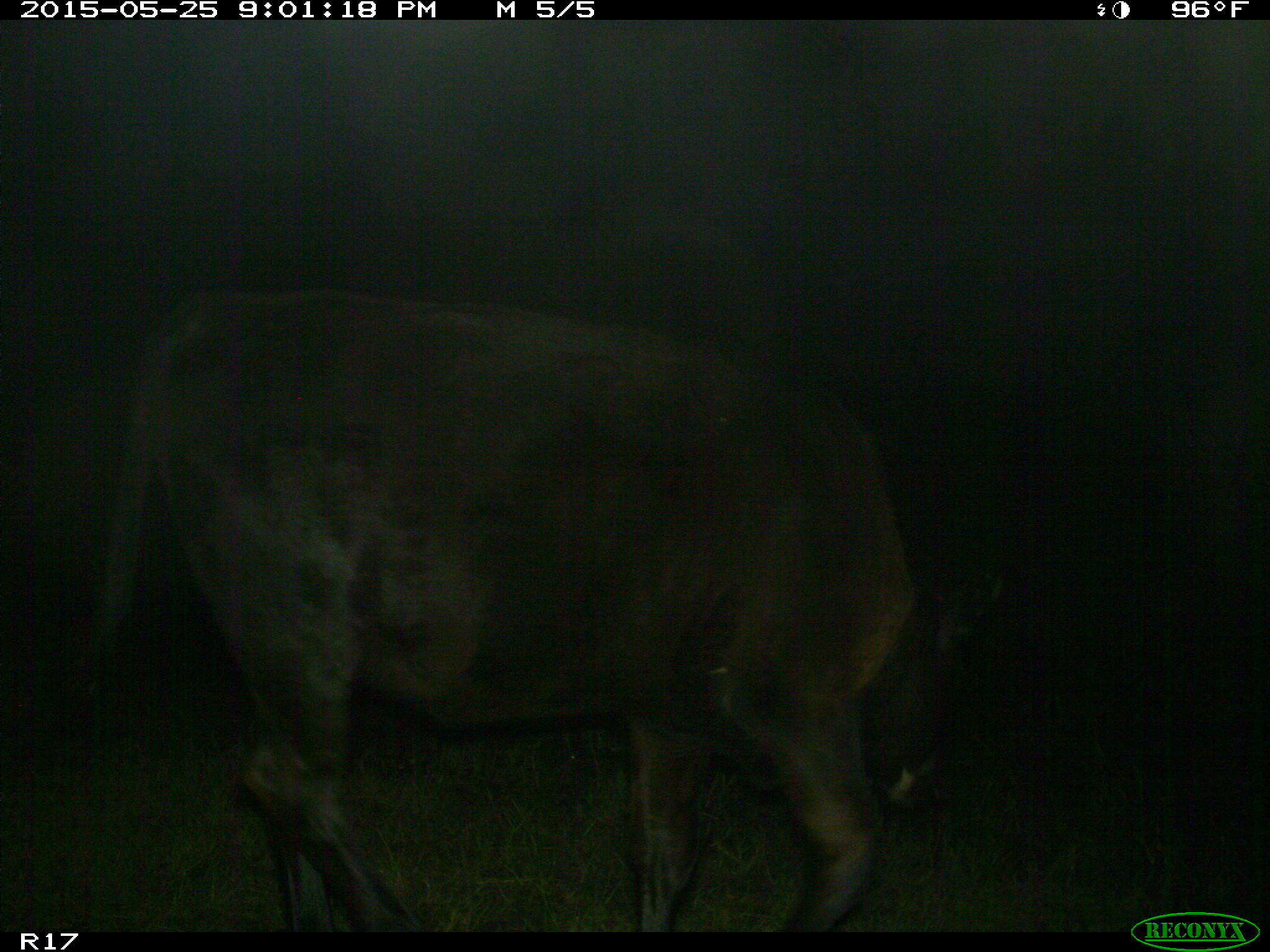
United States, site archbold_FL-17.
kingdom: Animalia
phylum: Chordata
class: Mammalia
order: Artiodactyla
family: Bovidae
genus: Bos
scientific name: Bos taurus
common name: domestic cow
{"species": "Bos taurus (domestic cow)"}